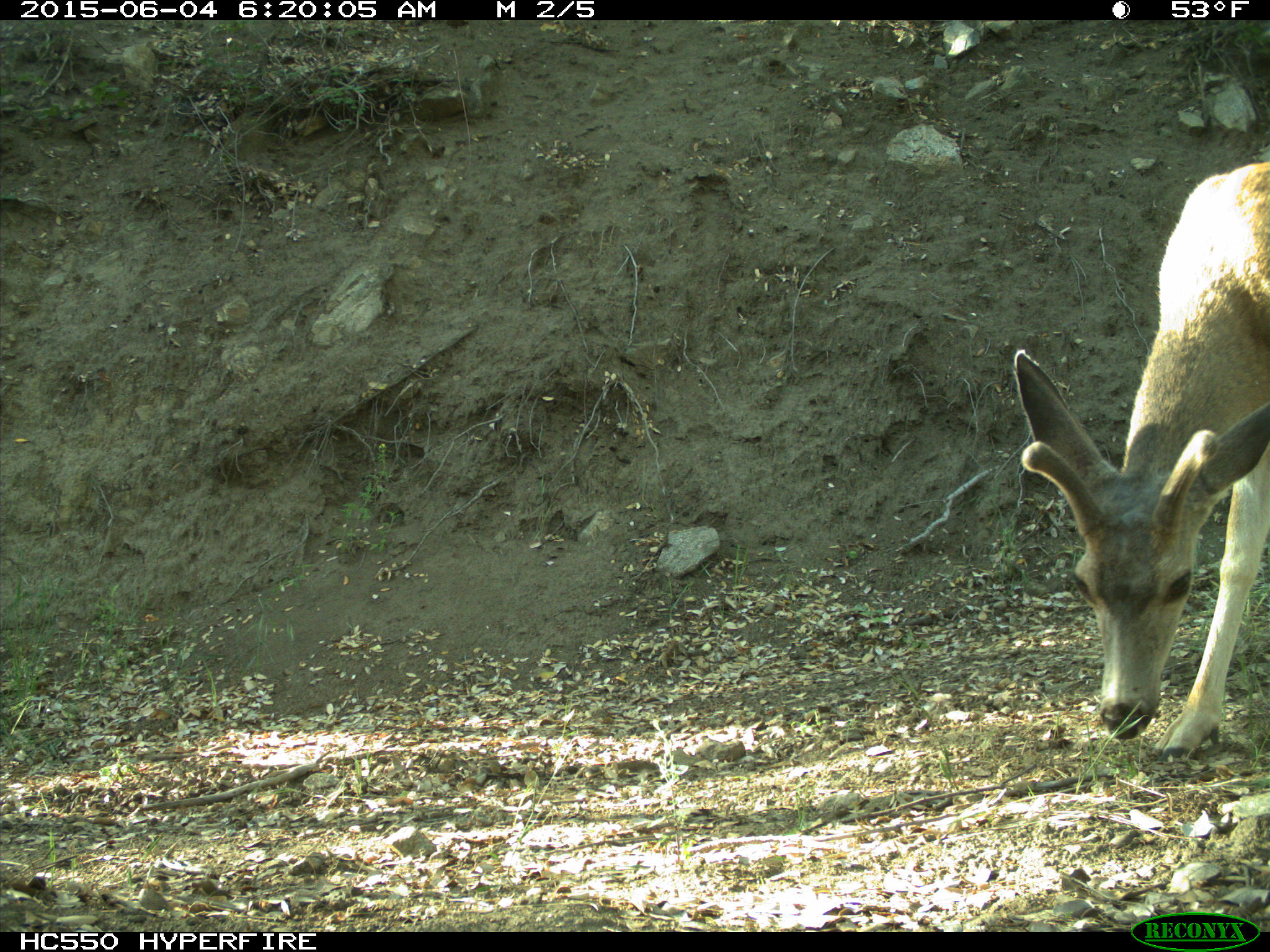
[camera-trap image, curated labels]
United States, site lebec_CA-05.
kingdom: Animalia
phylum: Chordata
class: Mammalia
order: Artiodactyla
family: Cervidae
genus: Odocoileus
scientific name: Odocoileus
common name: deer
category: unidentified deer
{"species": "unidentified deer (deer) (Odocoileus)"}